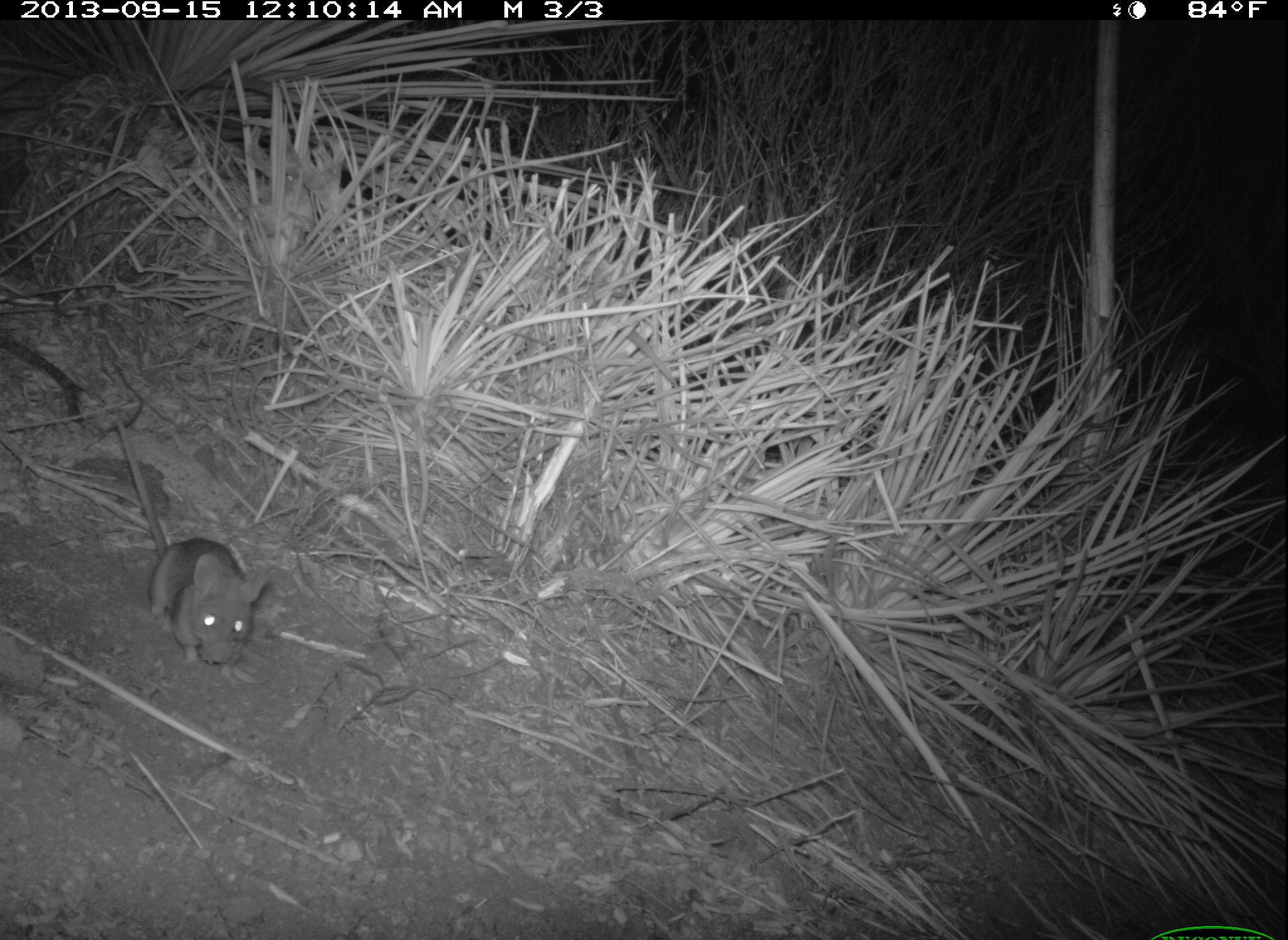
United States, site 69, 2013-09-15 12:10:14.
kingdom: Animalia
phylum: Chordata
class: Mammalia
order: Rodentia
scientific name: Rodentia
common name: rodent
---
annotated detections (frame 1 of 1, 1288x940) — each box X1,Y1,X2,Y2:
rodent: 116,415,274,668